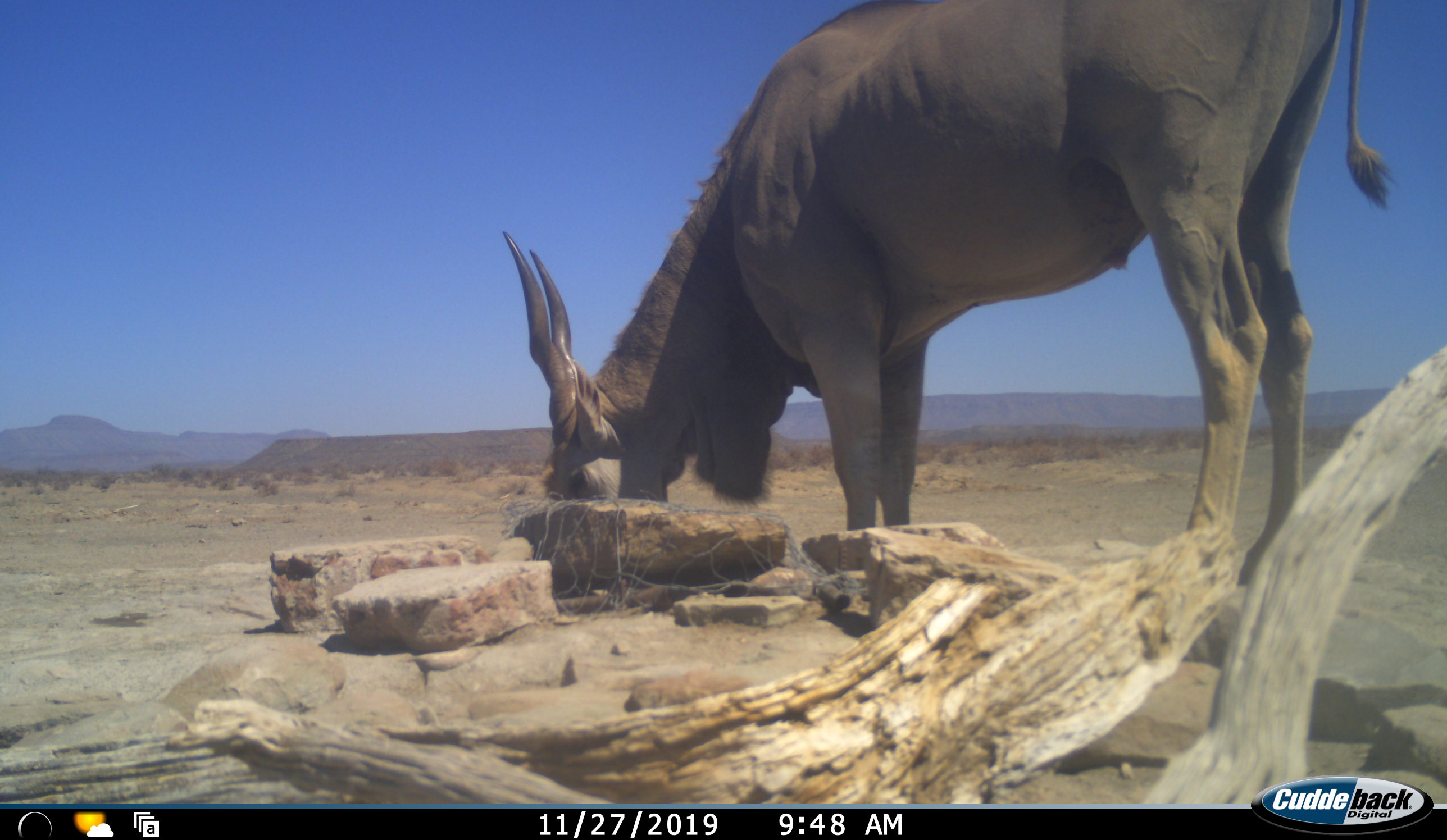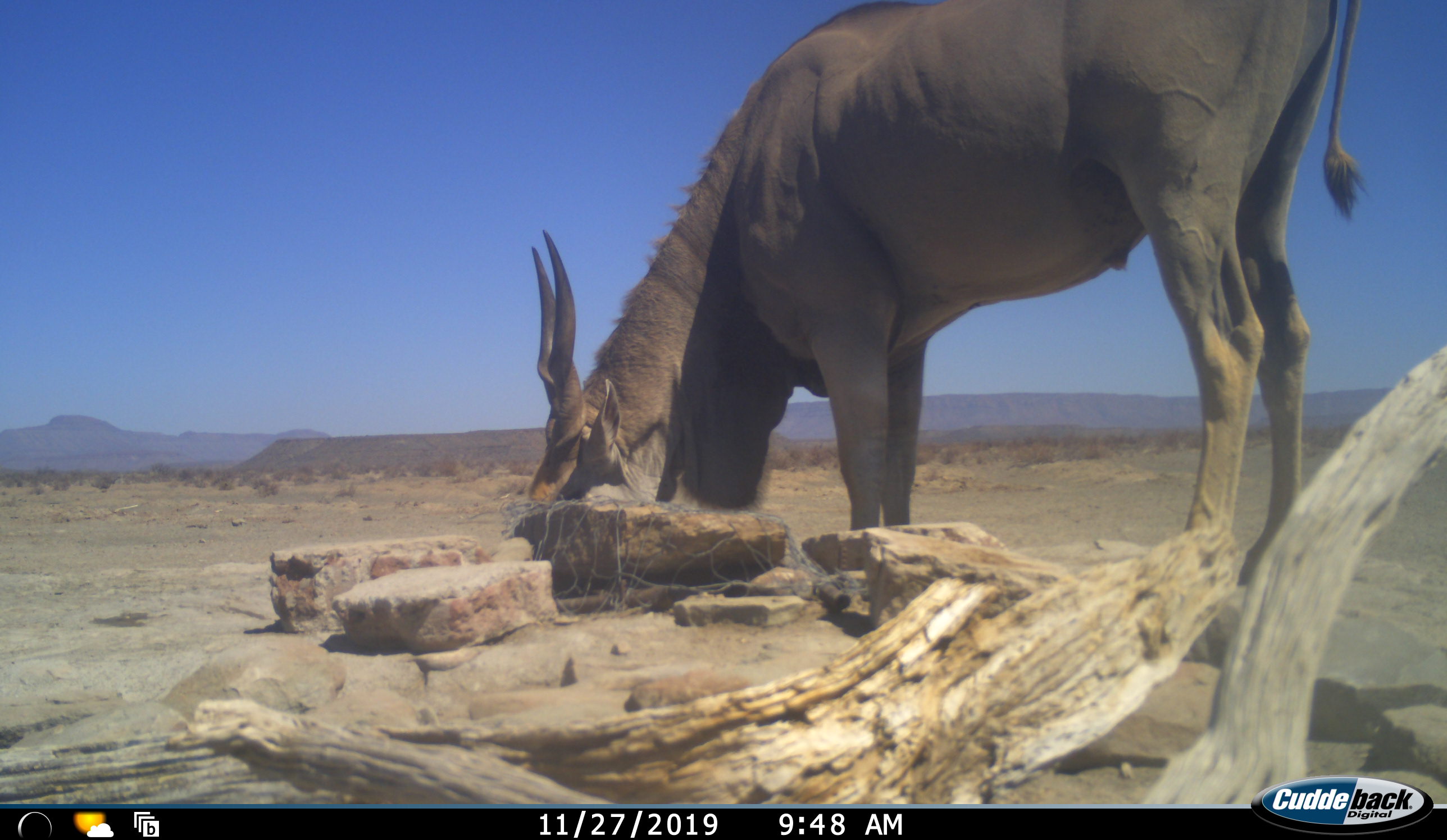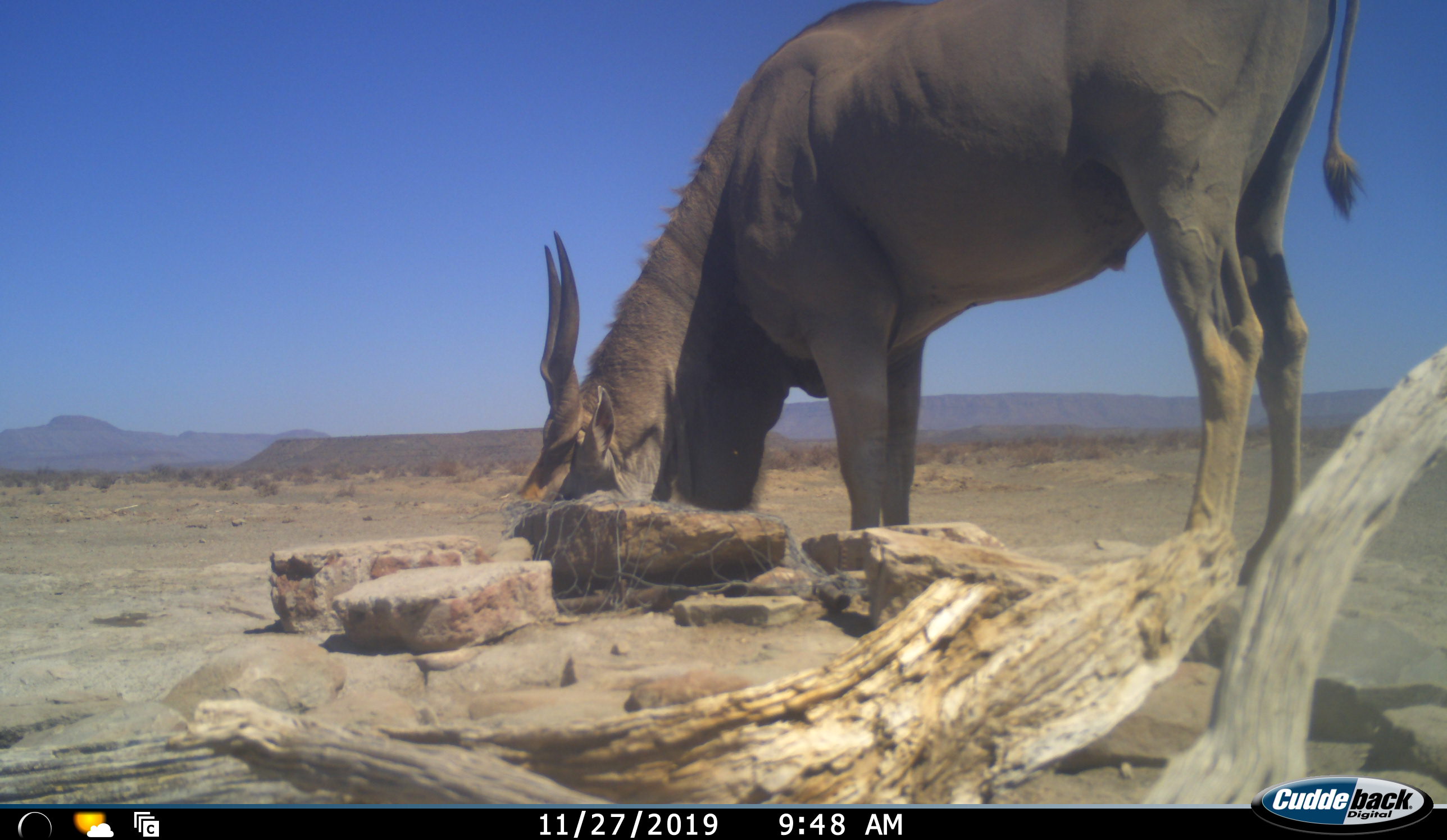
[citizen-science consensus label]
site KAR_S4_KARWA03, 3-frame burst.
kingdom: Animalia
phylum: Chordata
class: Mammalia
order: Artiodactyla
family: Bovidae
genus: Tragelaphus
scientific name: Tragelaphus oryx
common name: eland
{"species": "eland (Tragelaphus oryx)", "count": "1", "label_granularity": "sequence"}